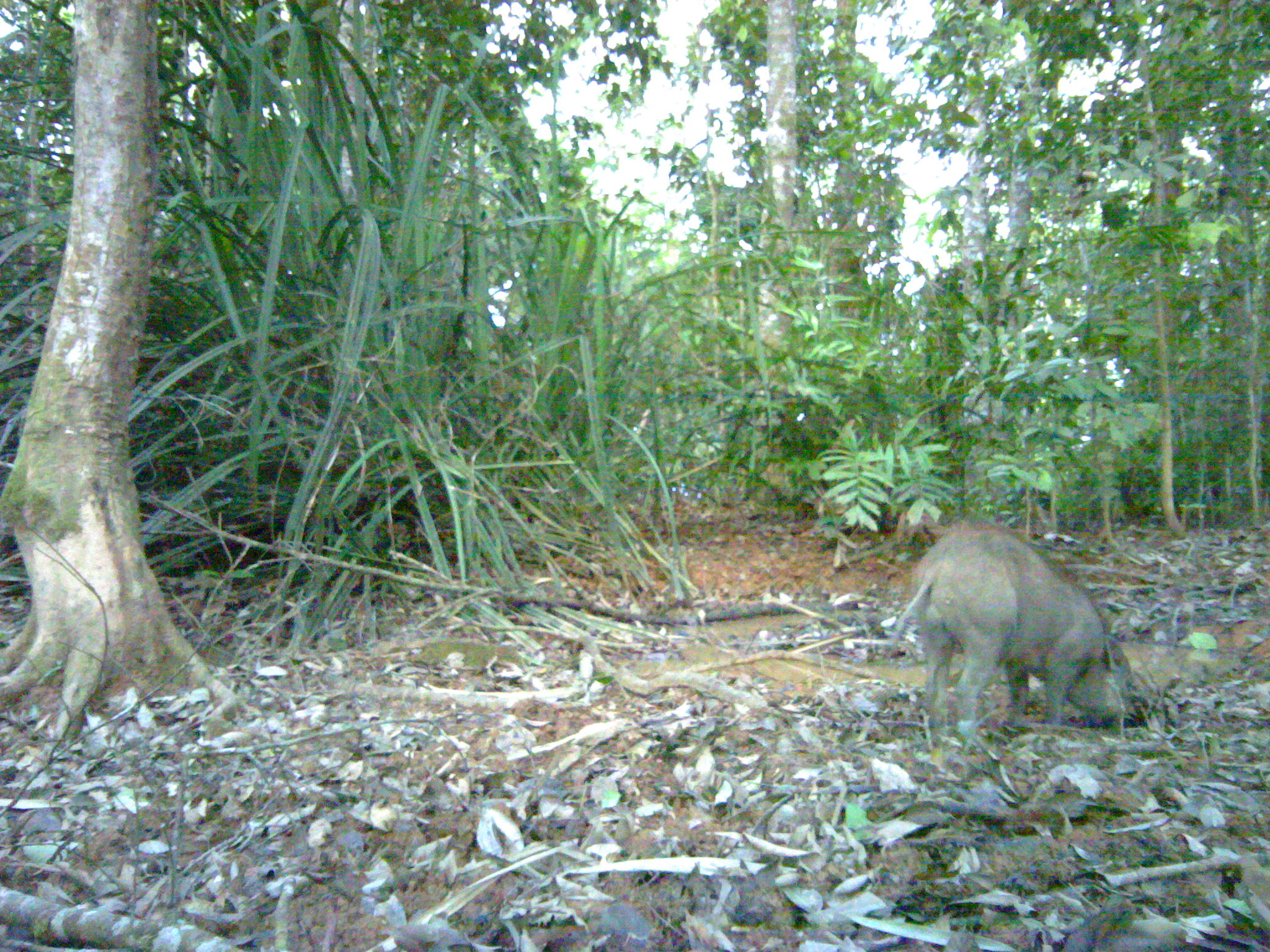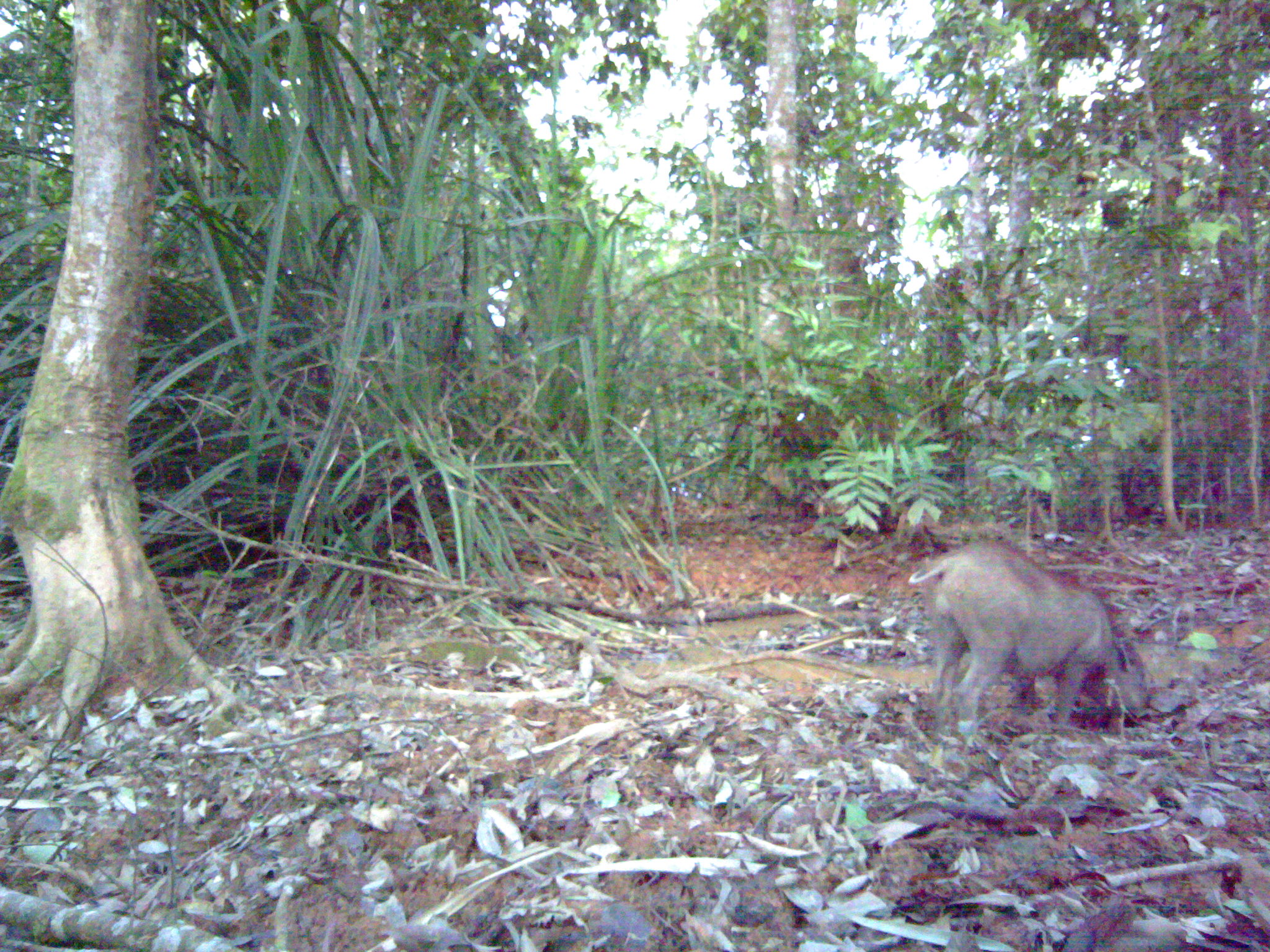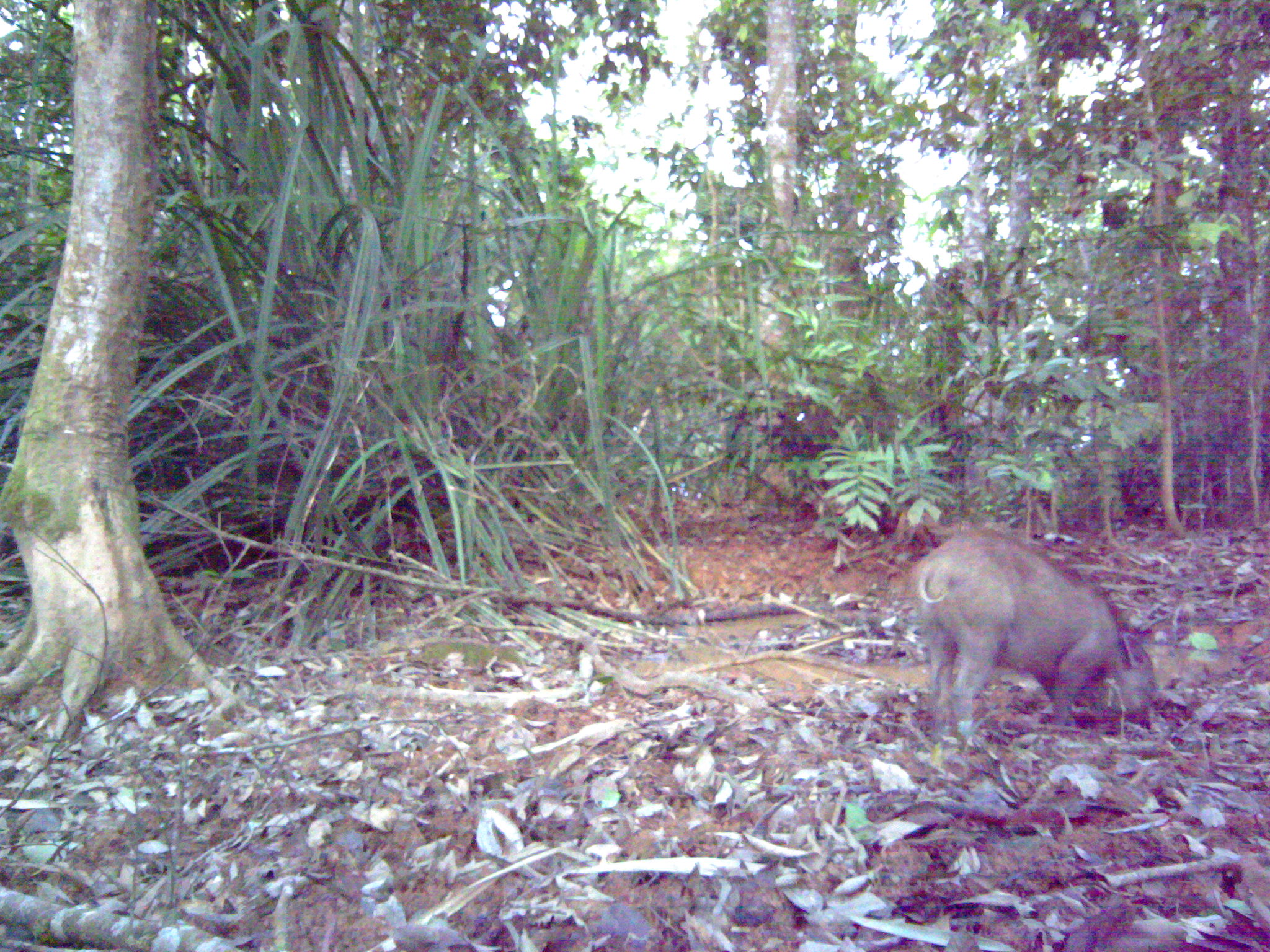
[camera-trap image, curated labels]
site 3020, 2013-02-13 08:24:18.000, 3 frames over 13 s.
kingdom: Animalia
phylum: Chordata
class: Mammalia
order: Artiodactyla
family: Suidae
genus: Sus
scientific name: Sus scrofa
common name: wild boar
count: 1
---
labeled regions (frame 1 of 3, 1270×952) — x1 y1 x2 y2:
sus scrofa: 892 523 1136 744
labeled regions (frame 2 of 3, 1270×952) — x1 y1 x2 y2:
sus scrofa: 907 540 1150 744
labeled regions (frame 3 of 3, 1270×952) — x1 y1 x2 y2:
sus scrofa: 908 527 1156 743